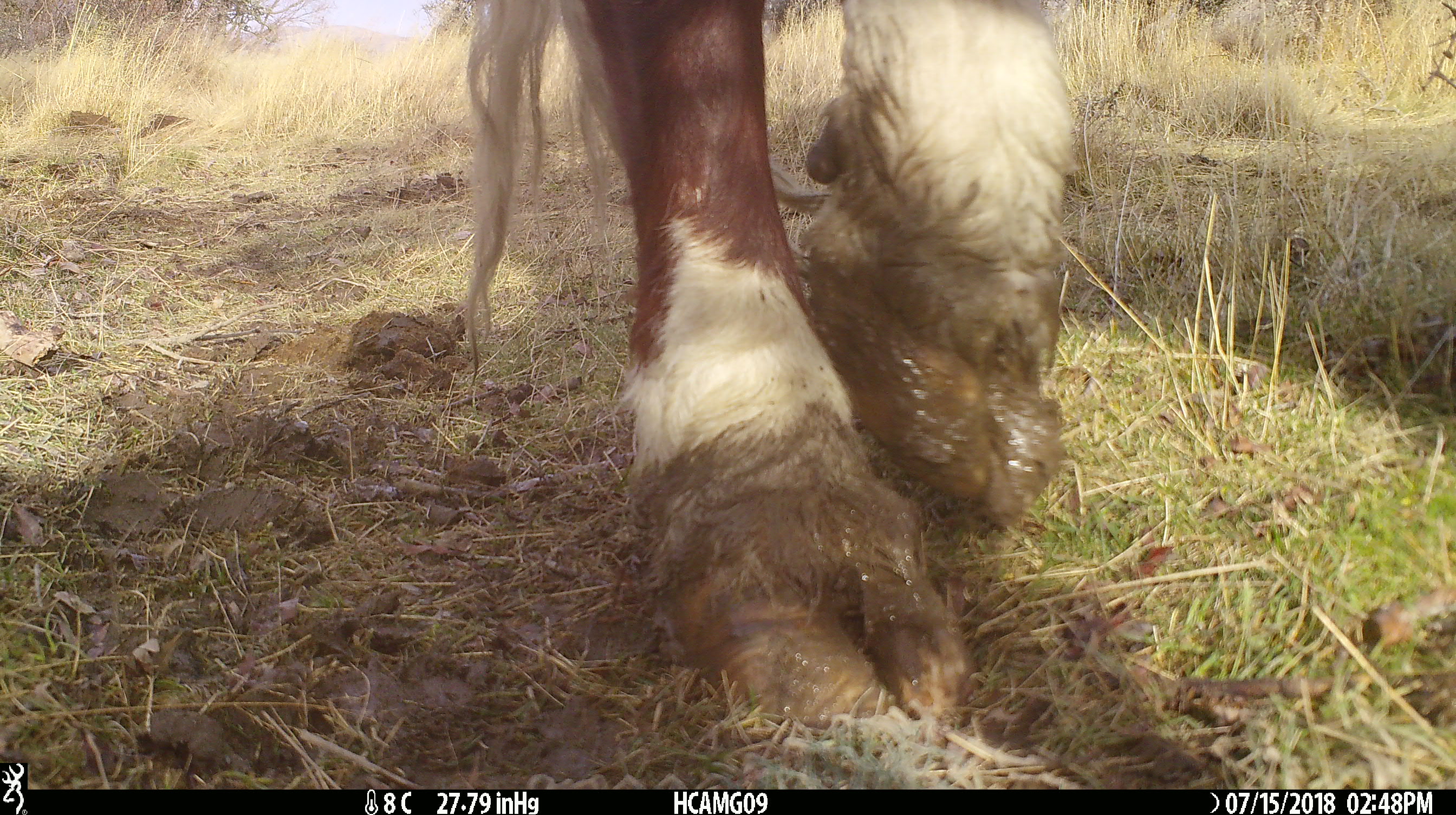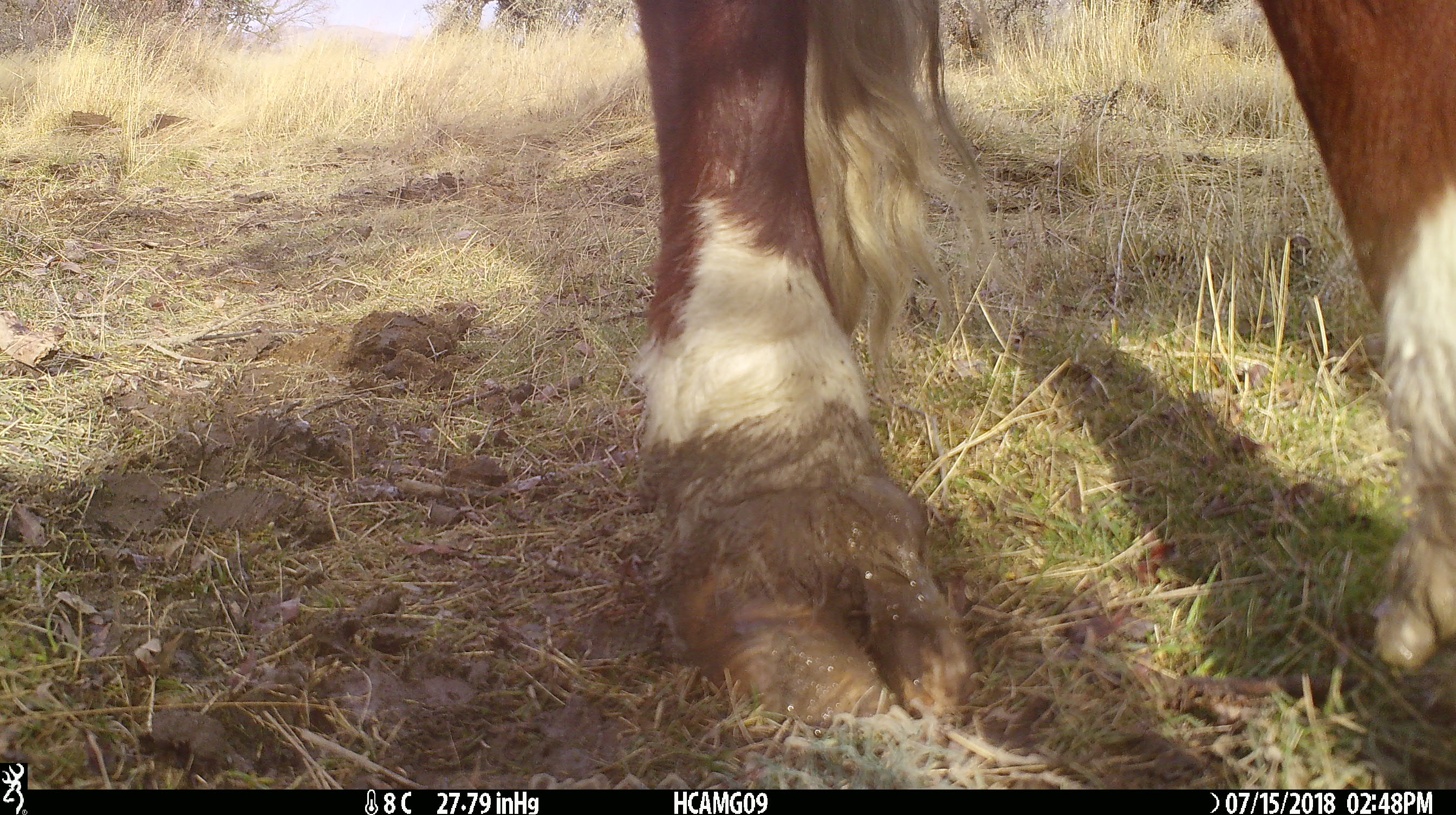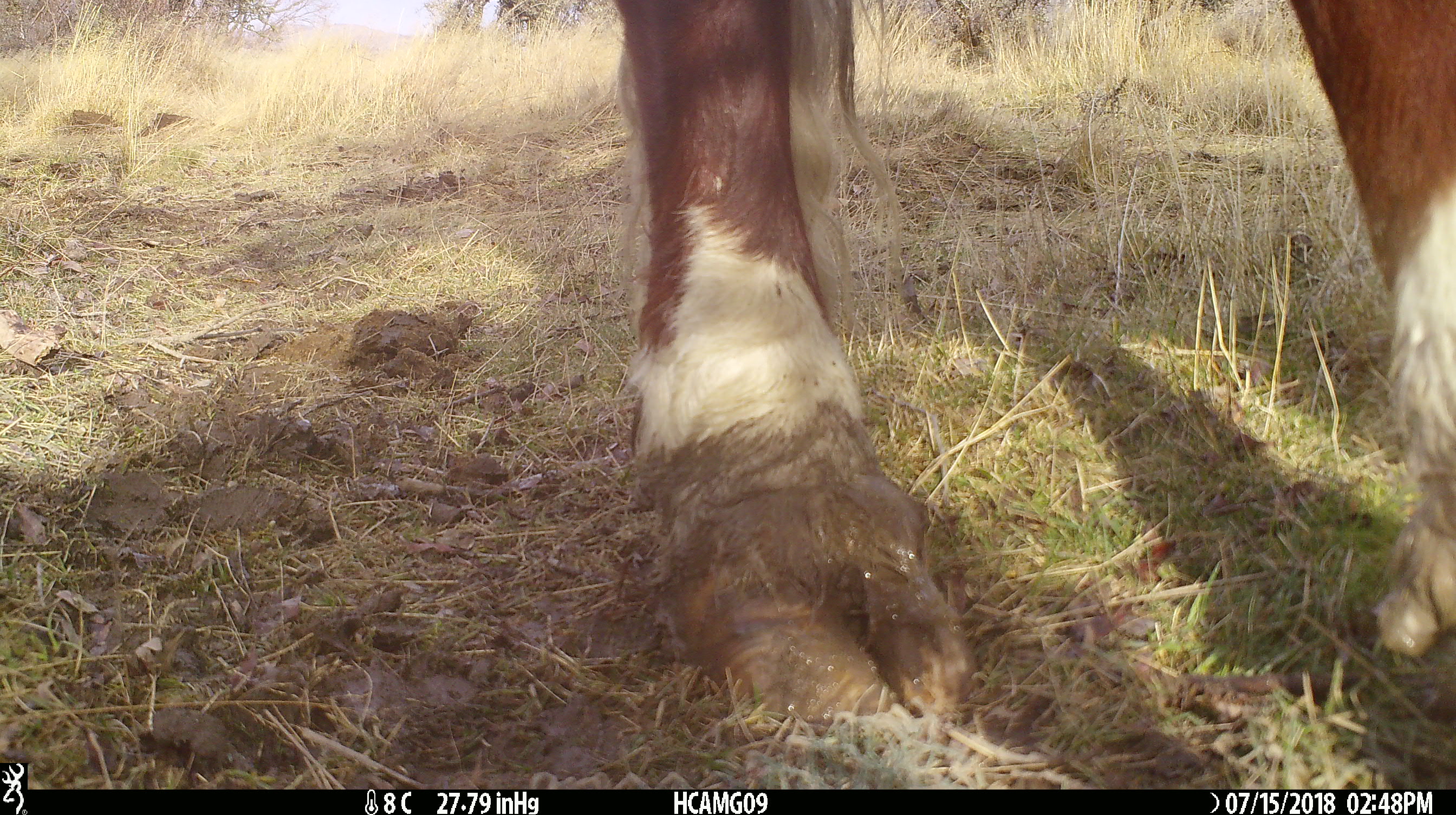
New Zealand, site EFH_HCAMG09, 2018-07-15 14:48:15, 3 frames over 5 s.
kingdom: Animalia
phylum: Chordata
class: Mammalia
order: Artiodactyla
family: Bovidae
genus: Bos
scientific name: Bos taurus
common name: domestic cow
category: cow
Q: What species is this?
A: Cow (domestic cow) (Bos taurus).